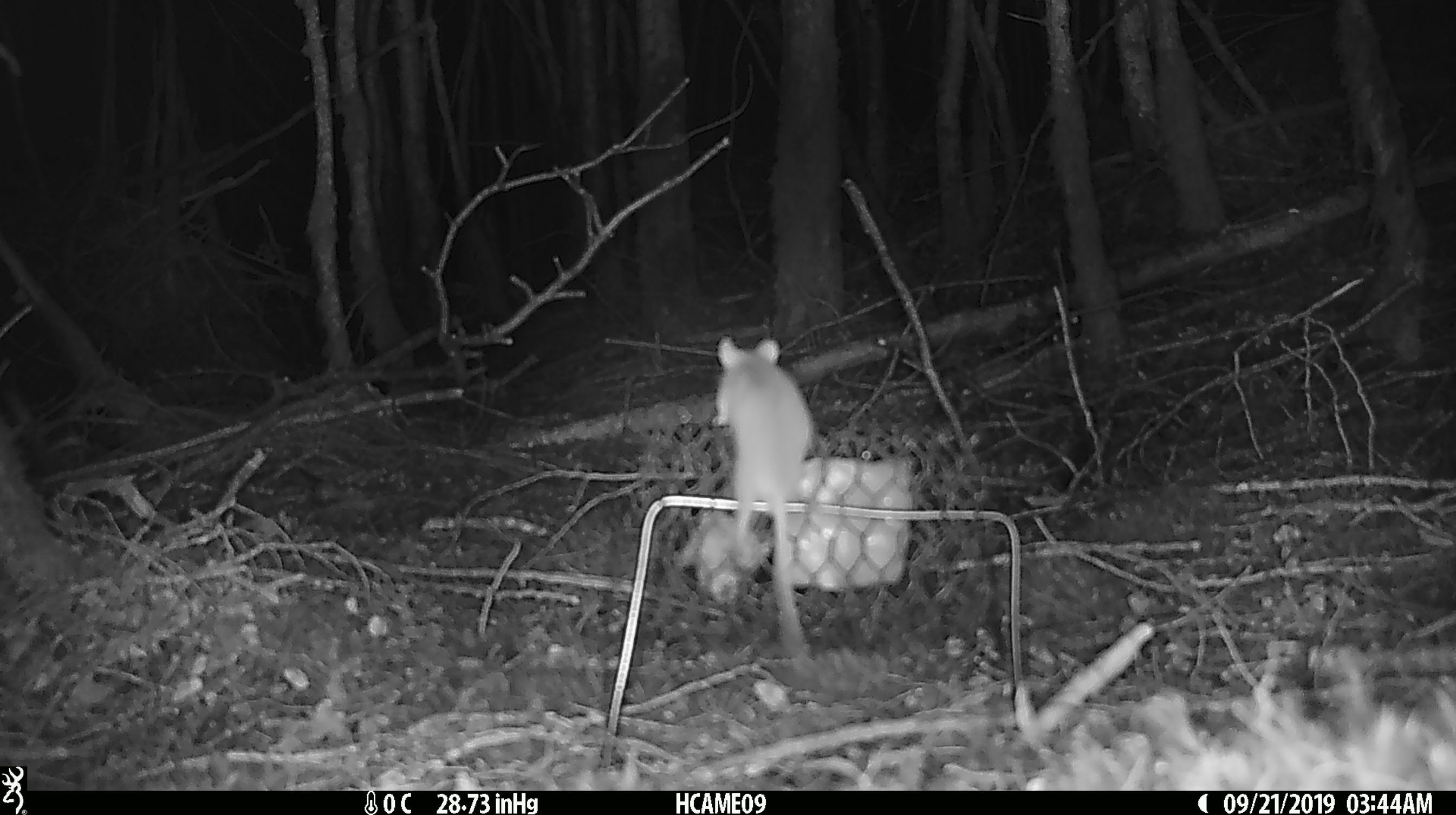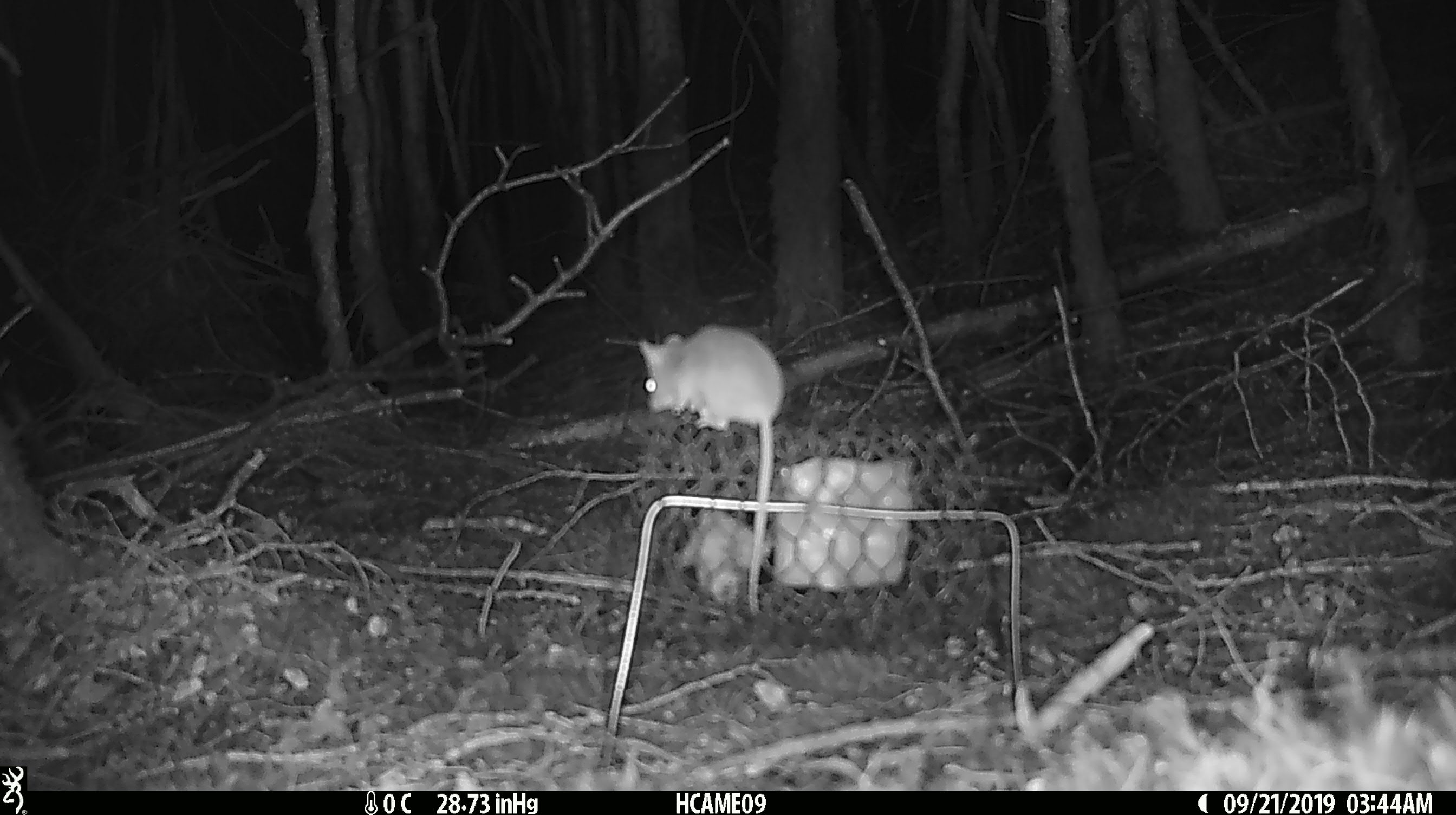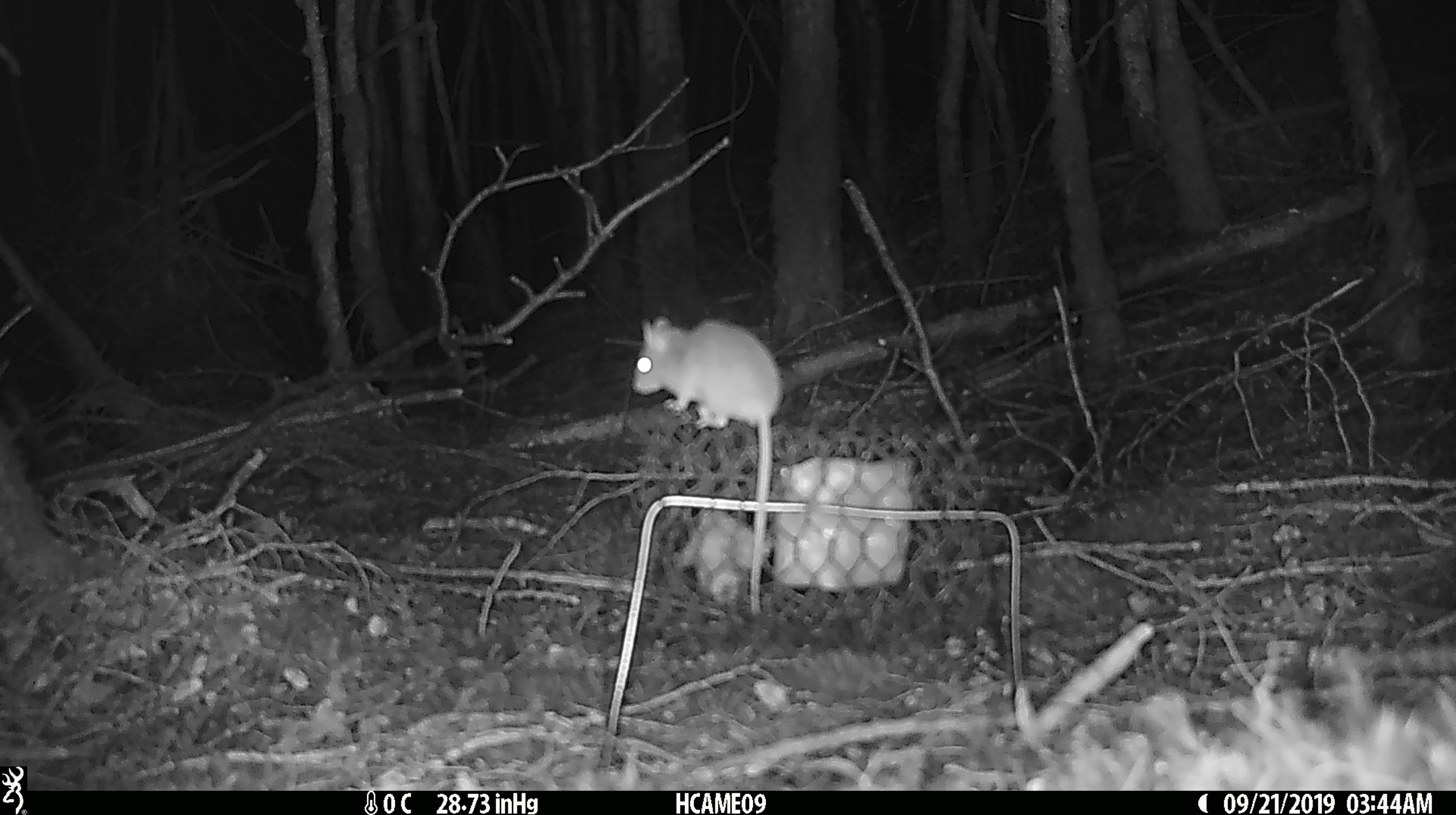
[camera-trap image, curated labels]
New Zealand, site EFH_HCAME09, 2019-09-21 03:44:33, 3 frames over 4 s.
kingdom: Animalia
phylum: Chordata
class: Mammalia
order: Rodentia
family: Muridae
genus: Mus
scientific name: Mus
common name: mouse